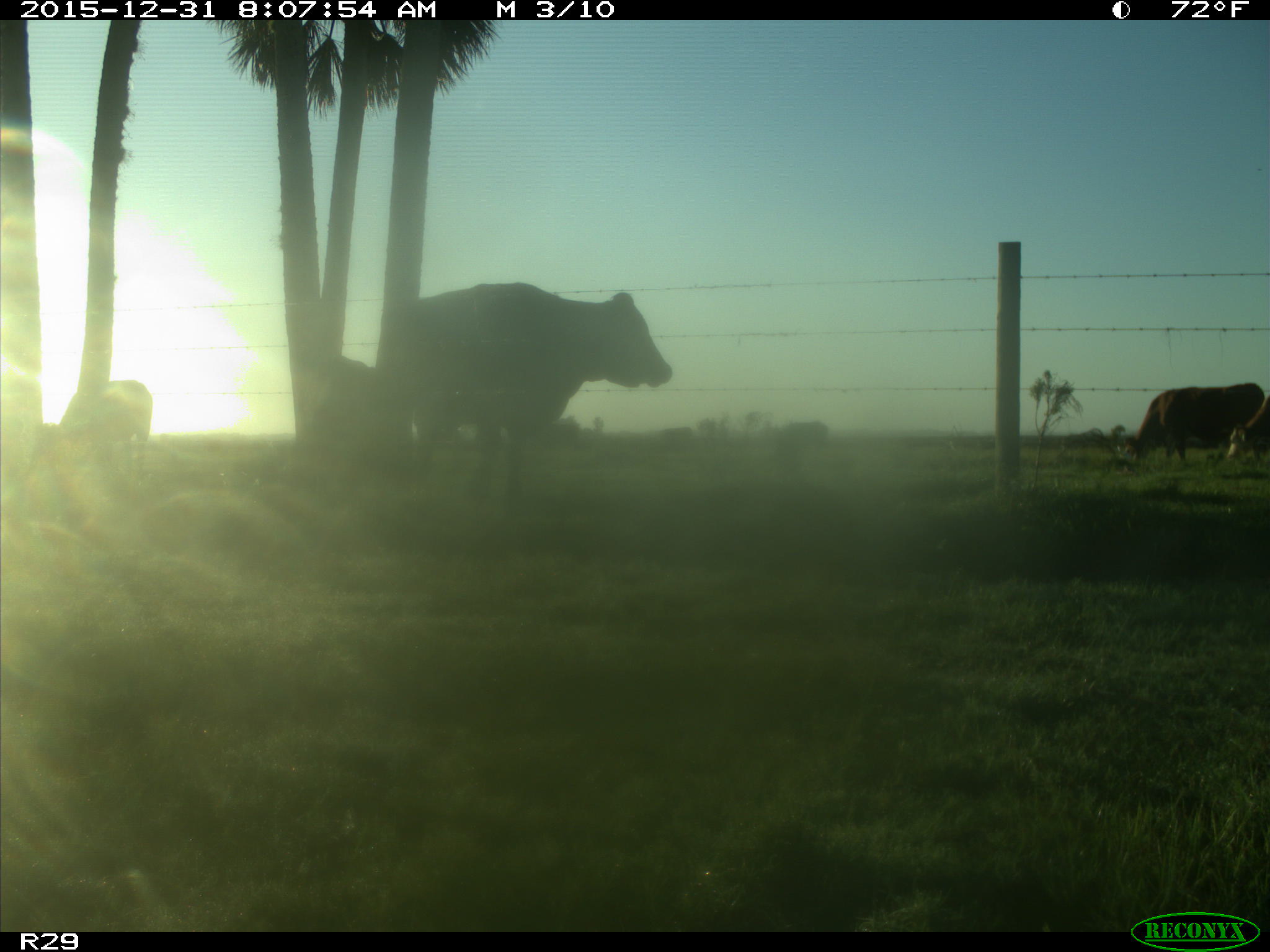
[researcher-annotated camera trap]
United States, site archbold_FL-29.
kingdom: Animalia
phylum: Chordata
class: Mammalia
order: Artiodactyla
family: Bovidae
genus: Bos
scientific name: Bos taurus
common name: domestic cow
Bos taurus (domestic cow).